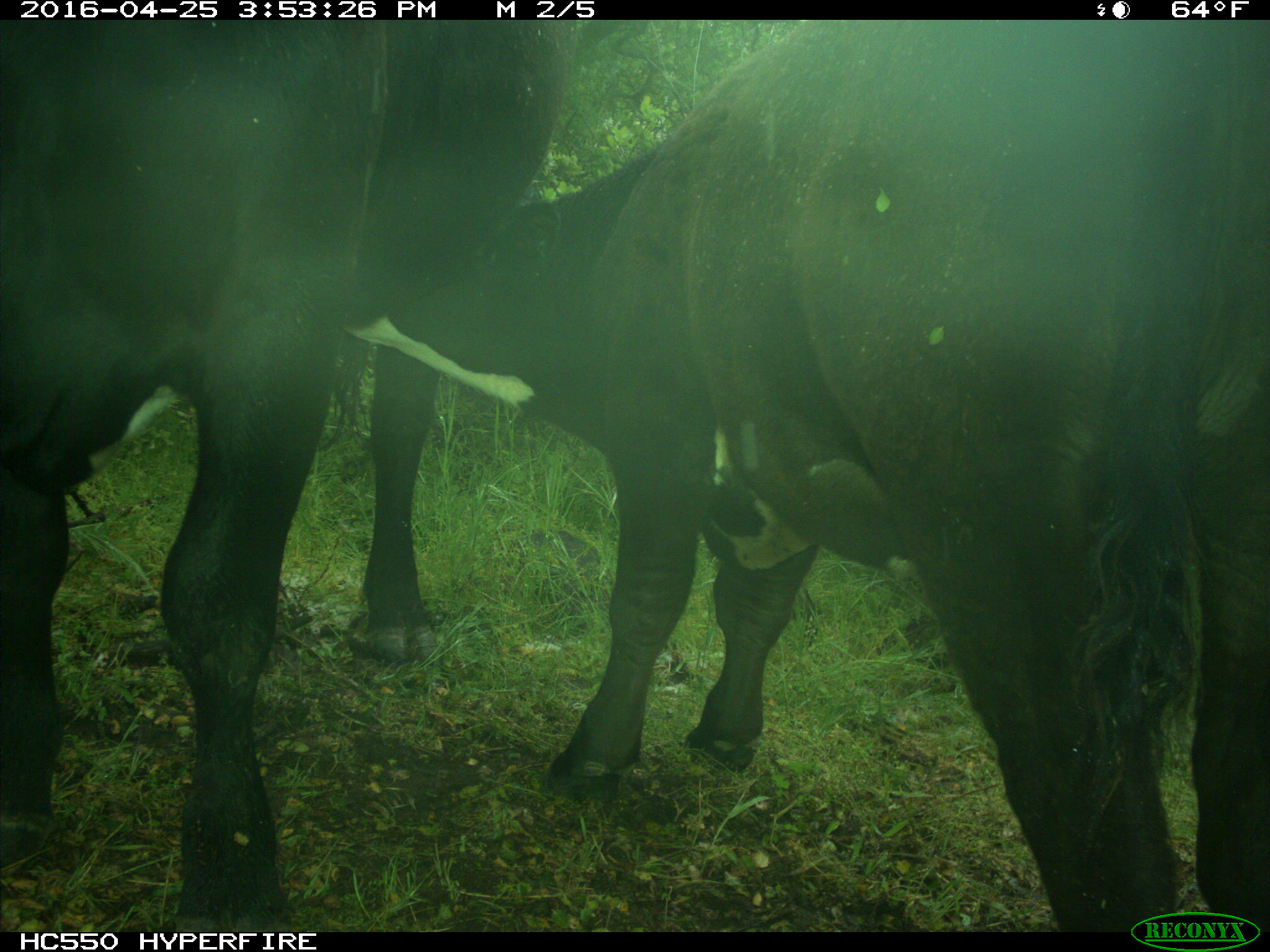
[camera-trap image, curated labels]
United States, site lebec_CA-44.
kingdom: Animalia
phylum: Chordata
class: Mammalia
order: Artiodactyla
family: Bovidae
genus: Bos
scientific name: Bos taurus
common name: domestic cow